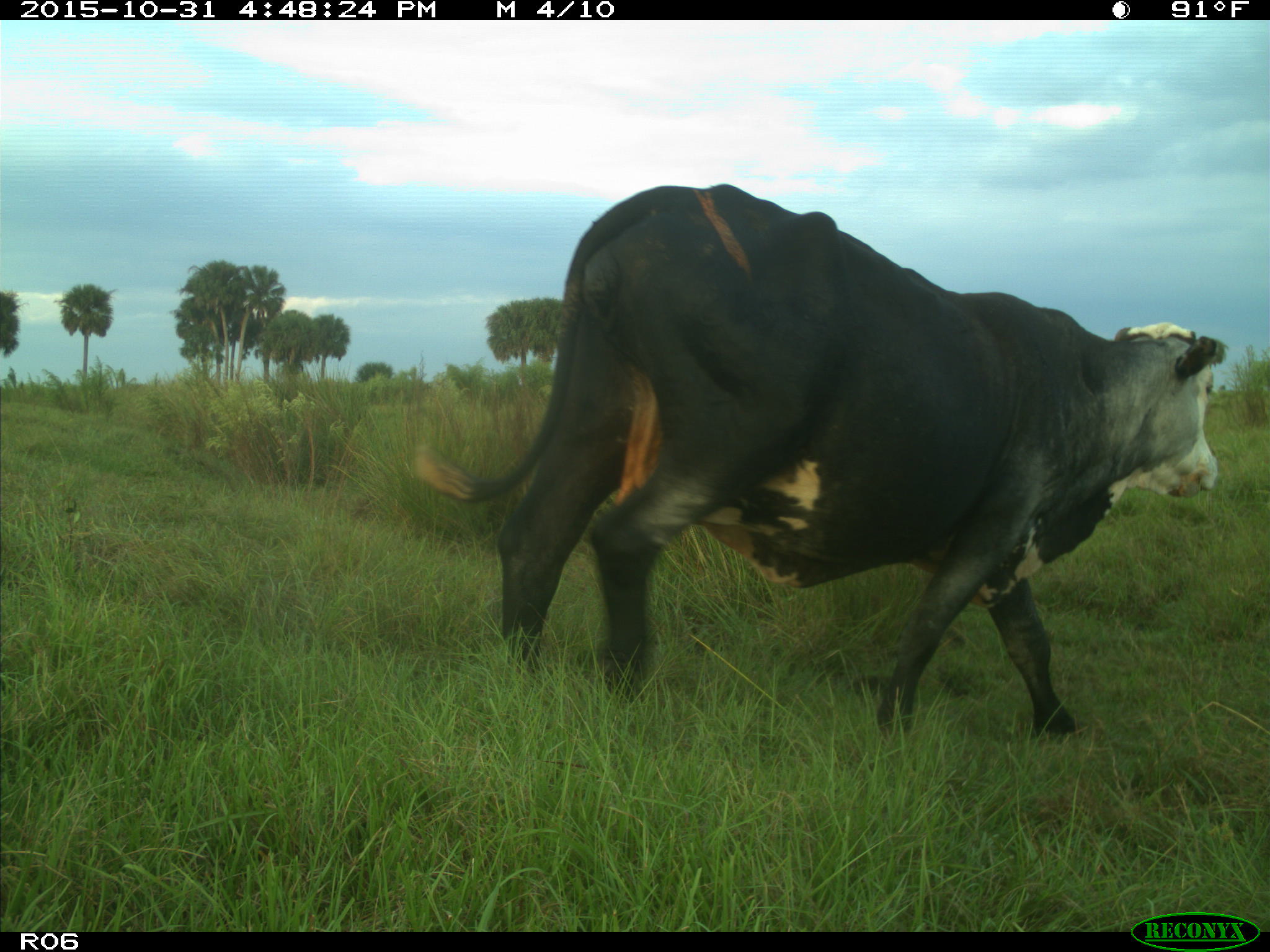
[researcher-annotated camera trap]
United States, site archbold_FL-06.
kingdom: Animalia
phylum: Chordata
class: Mammalia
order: Artiodactyla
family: Bovidae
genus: Bos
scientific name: Bos taurus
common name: domestic cow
Bos taurus (domestic cow).